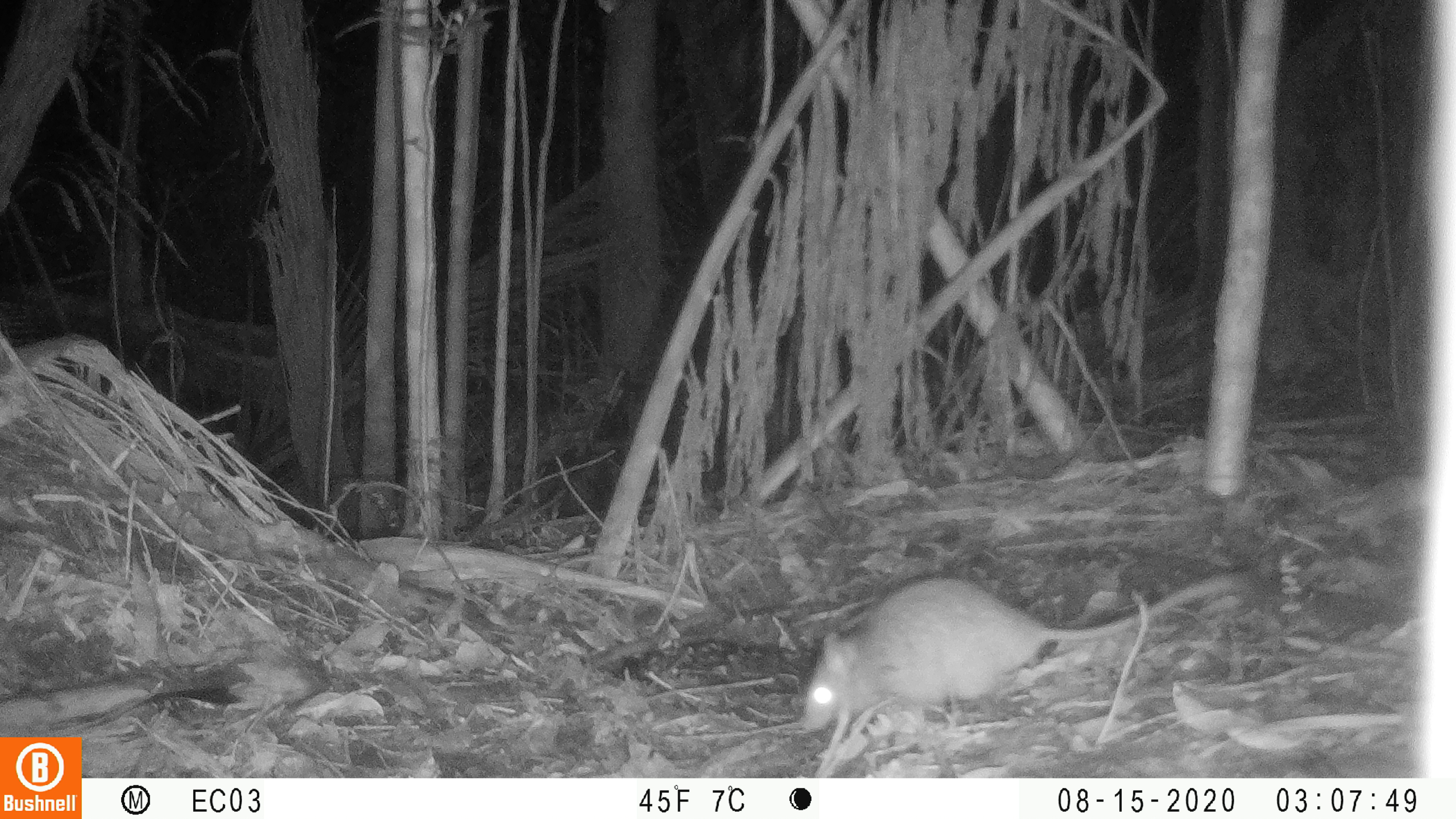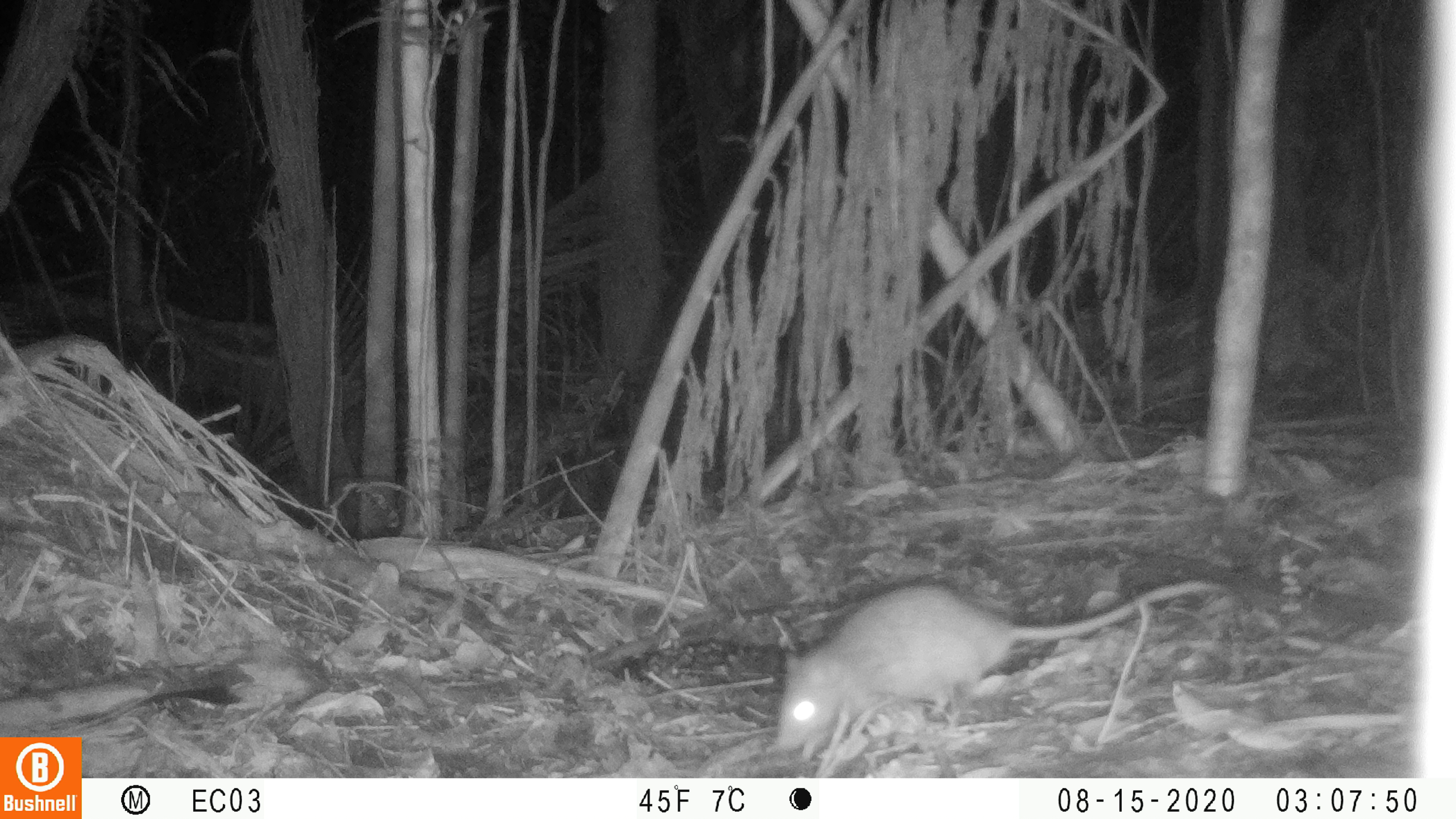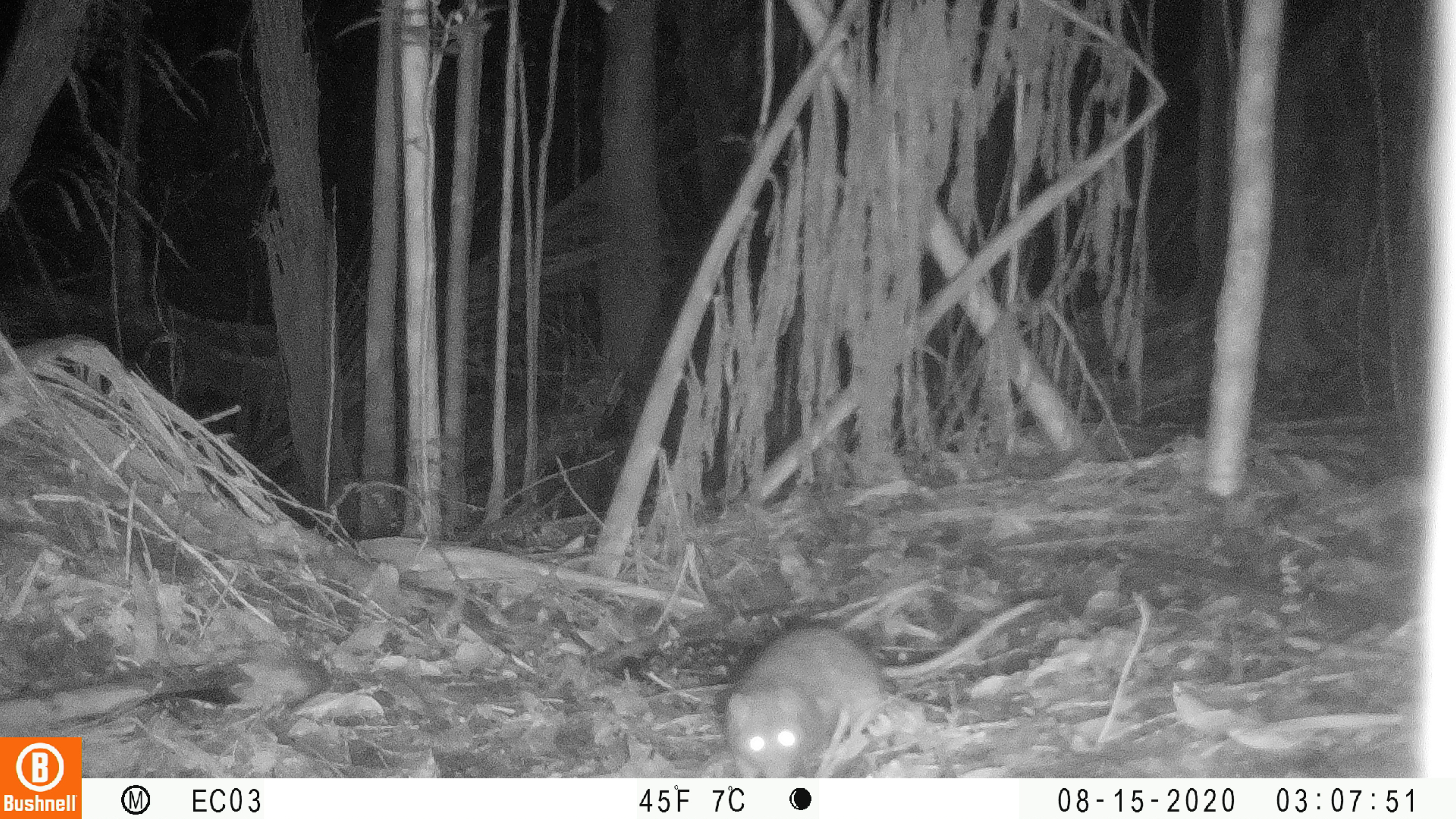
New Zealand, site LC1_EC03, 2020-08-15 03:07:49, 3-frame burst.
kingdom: Animalia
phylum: Chordata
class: Mammalia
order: Rodentia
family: Muridae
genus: Rattus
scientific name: Rattus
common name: rat